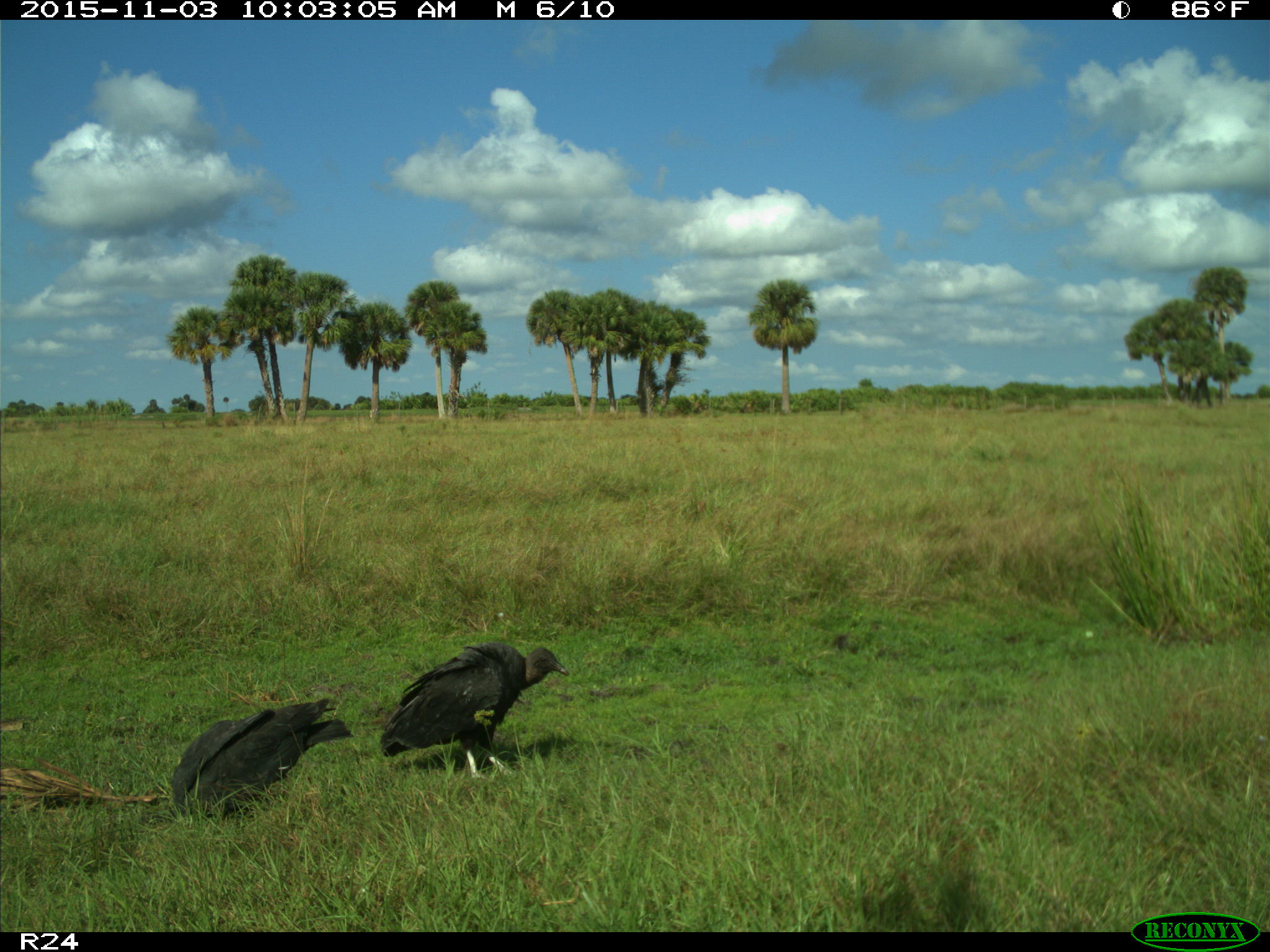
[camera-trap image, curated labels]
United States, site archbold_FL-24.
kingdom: Animalia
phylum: Chordata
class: Aves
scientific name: Aves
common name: birds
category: unidentified bird